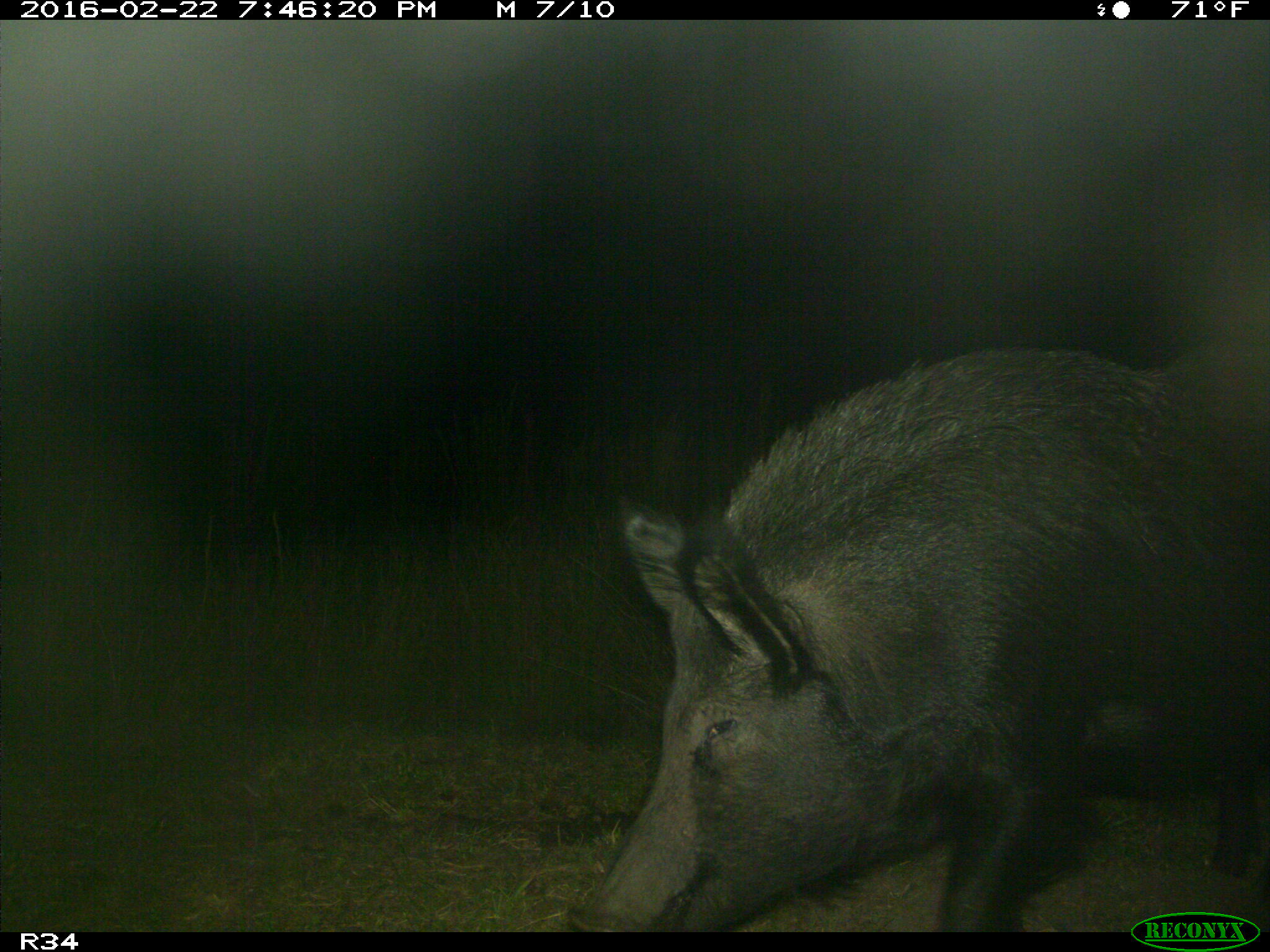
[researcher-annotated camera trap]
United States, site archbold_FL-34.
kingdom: Animalia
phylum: Chordata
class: Mammalia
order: Artiodactyla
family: Suidae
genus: Sus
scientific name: Sus scrofa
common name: wild boar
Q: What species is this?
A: Sus scrofa (wild boar).